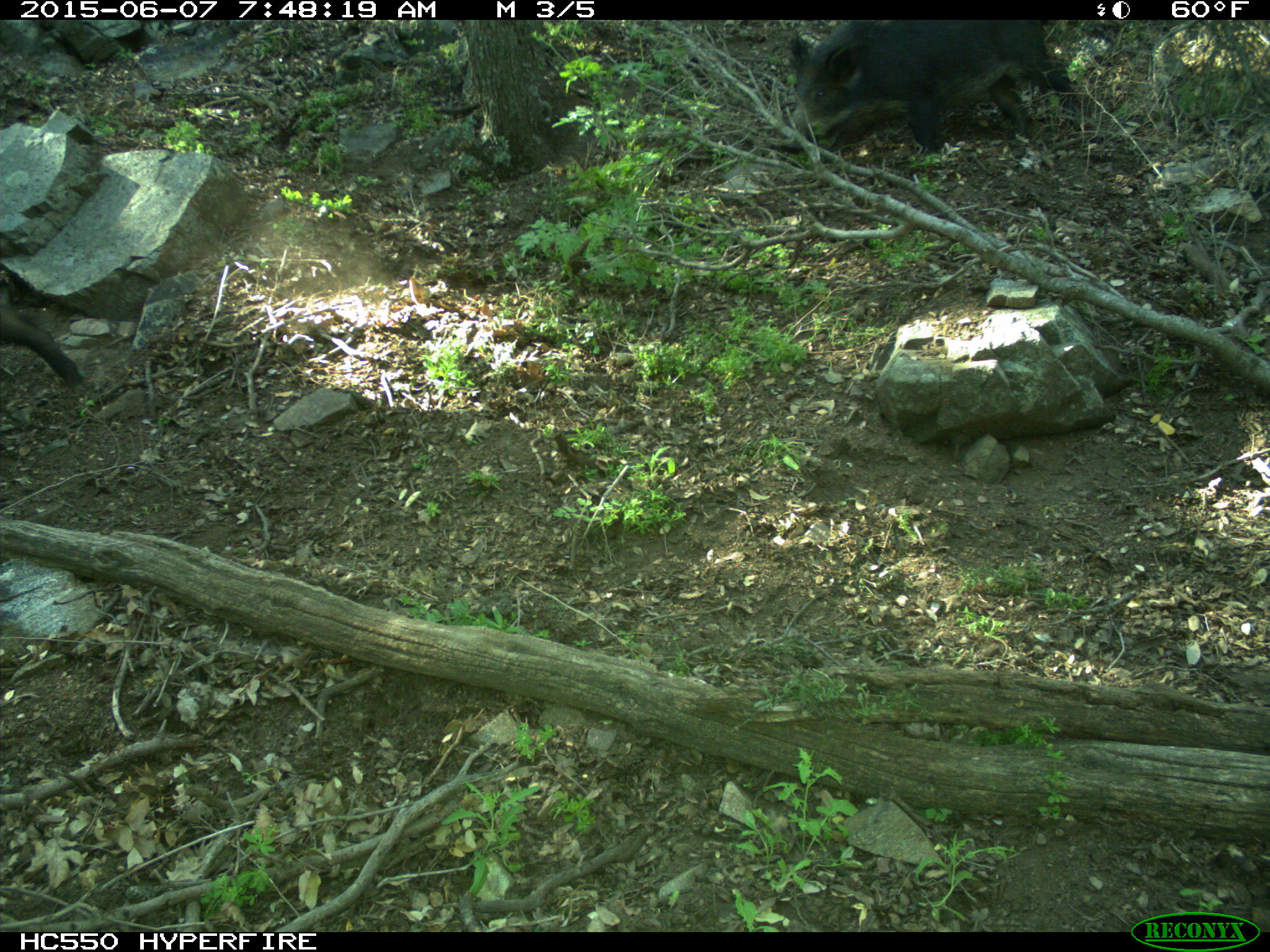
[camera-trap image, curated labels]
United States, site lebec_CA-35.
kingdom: Animalia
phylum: Chordata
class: Mammalia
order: Artiodactyla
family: Suidae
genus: Sus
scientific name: Sus scrofa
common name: wild boar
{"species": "Sus scrofa (wild boar)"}